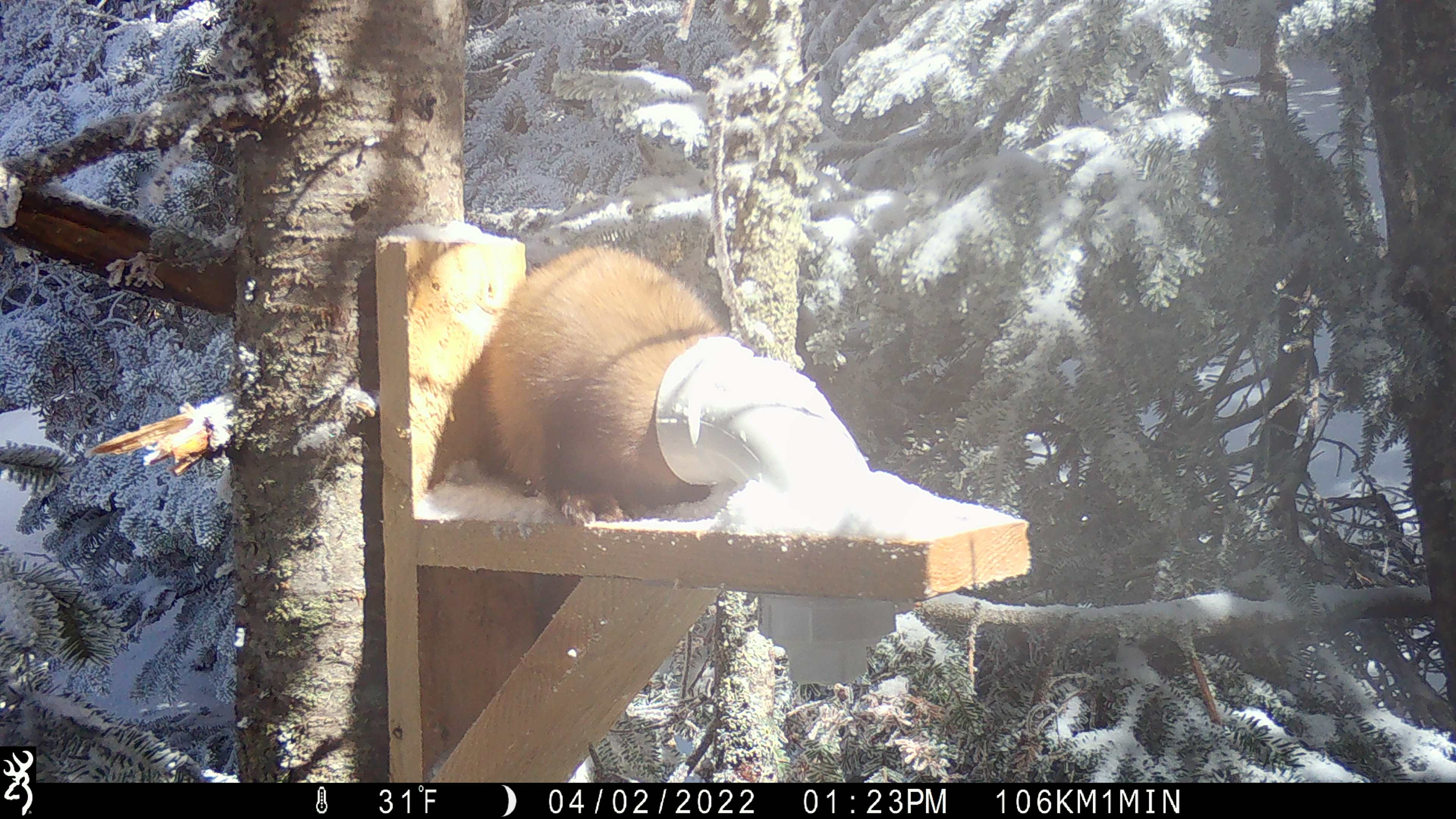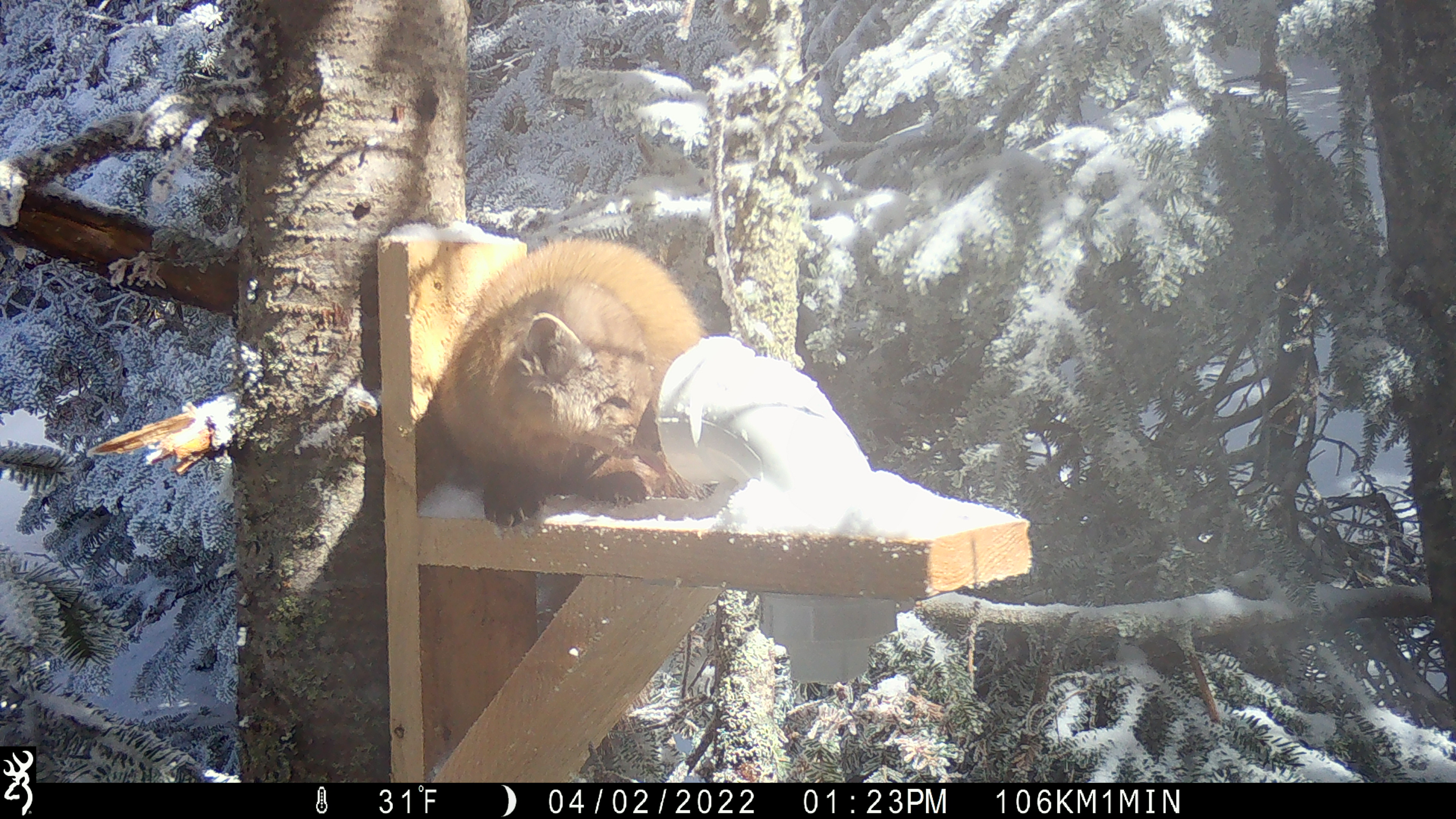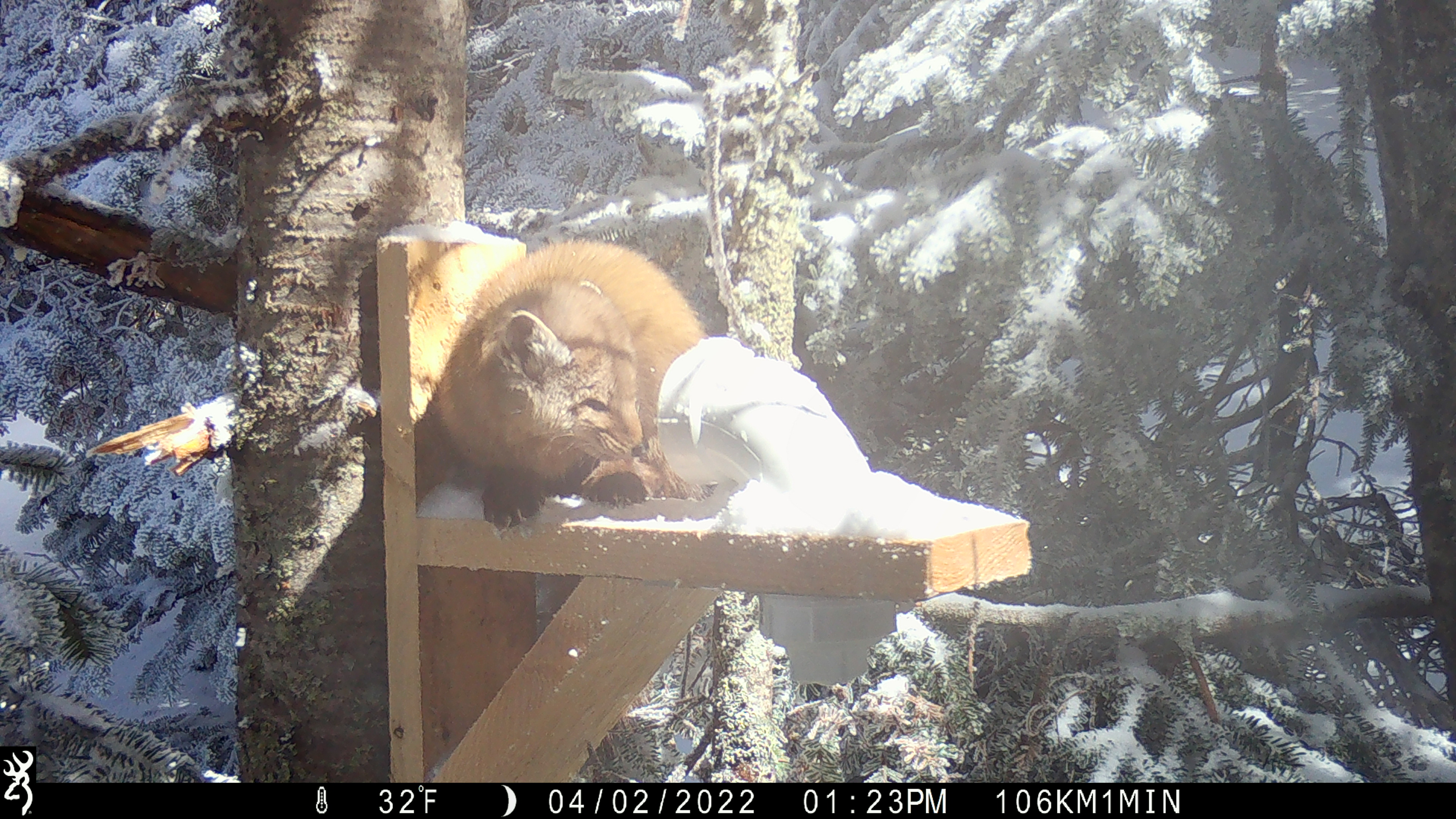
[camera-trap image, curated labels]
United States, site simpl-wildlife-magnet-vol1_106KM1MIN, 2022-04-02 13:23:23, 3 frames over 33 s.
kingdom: Animalia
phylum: Chordata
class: Mammalia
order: Carnivora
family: Mustelidae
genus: Martes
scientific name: Martes americana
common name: american marten